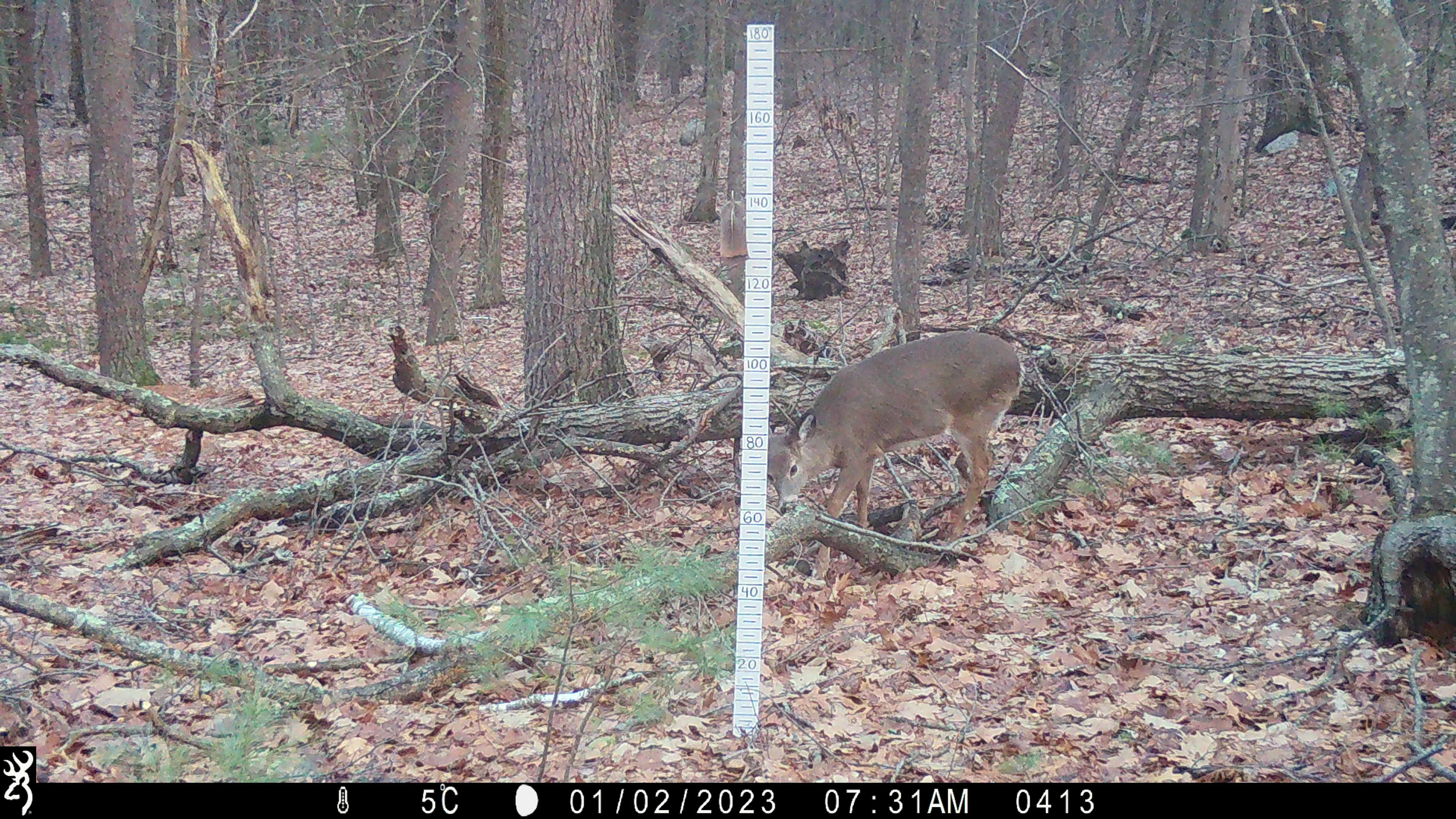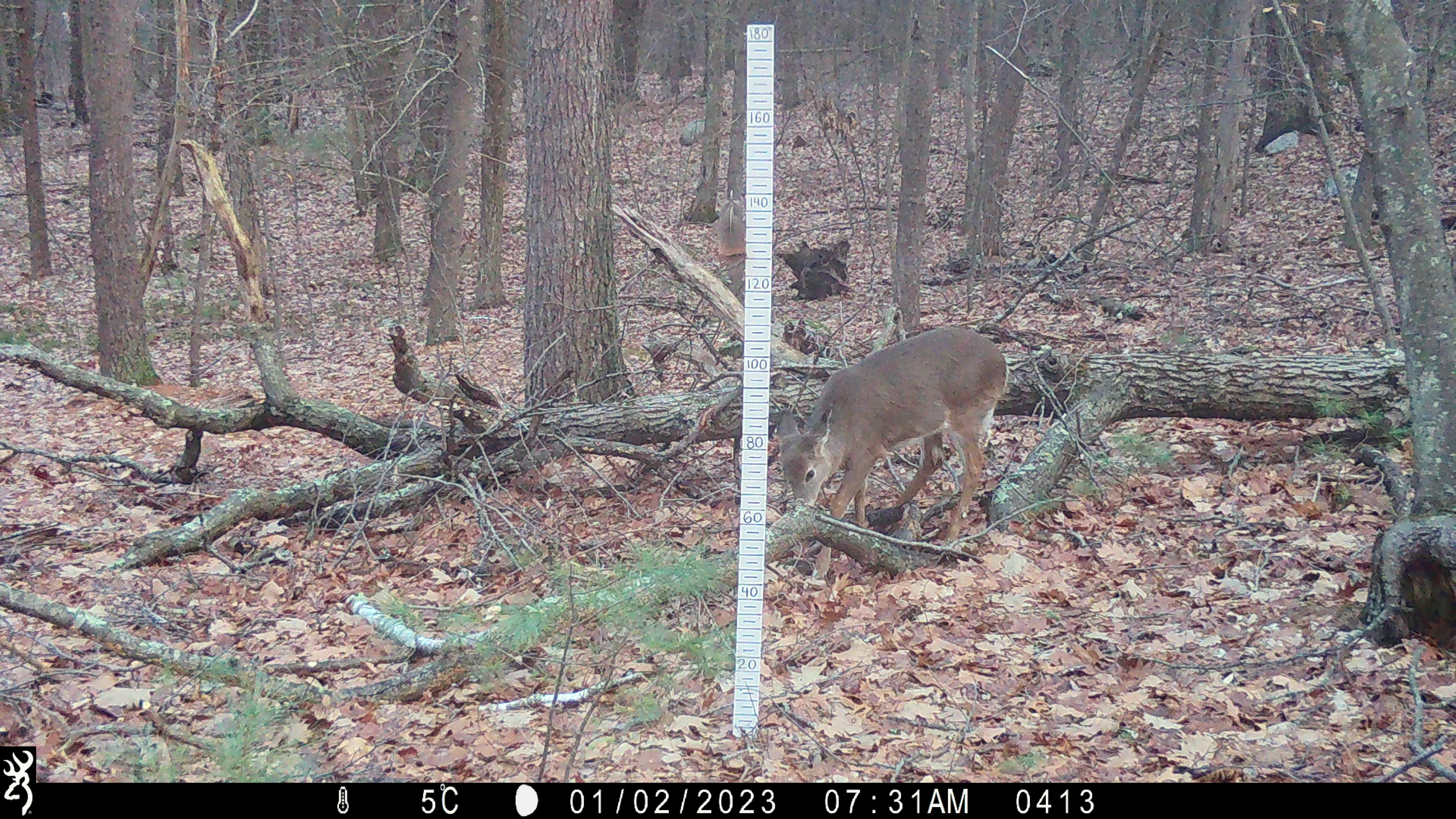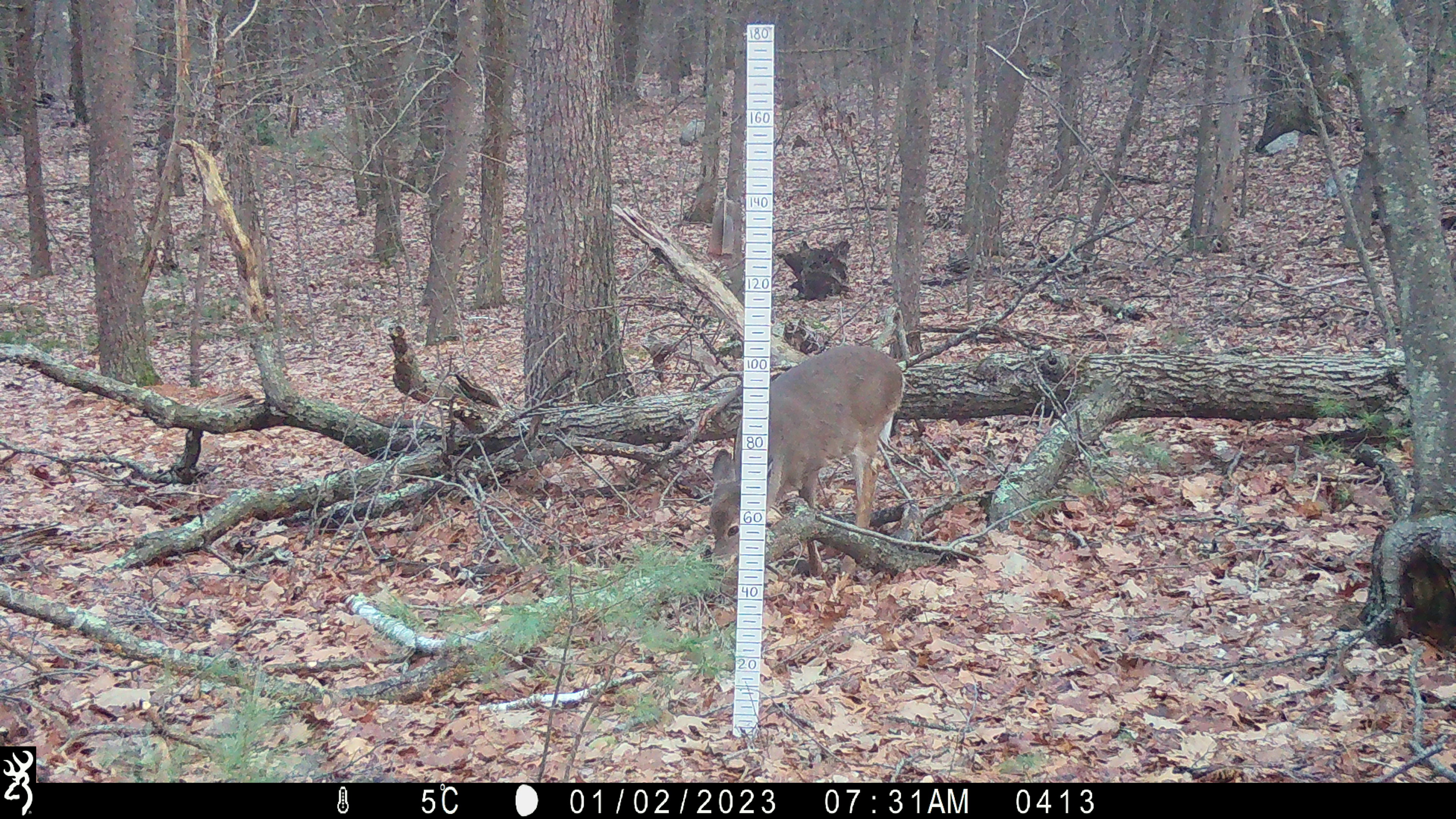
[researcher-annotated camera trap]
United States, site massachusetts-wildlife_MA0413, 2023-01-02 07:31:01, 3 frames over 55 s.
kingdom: Animalia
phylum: Chordata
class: Mammalia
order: Artiodactyla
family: Cervidae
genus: Odocoileus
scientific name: Odocoileus virginianus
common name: white-tailed deer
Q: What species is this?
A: White-tailed deer (Odocoileus virginianus).